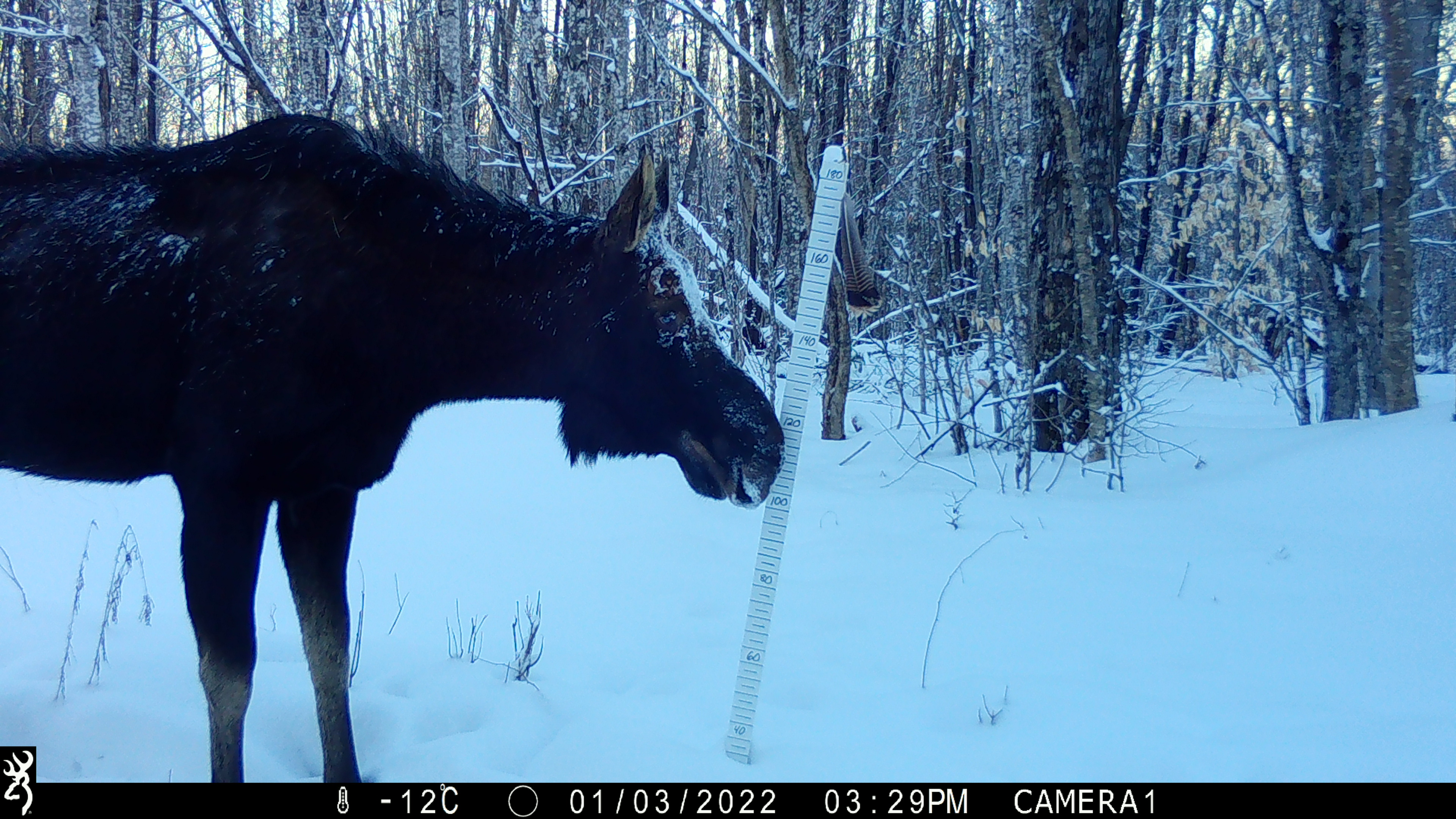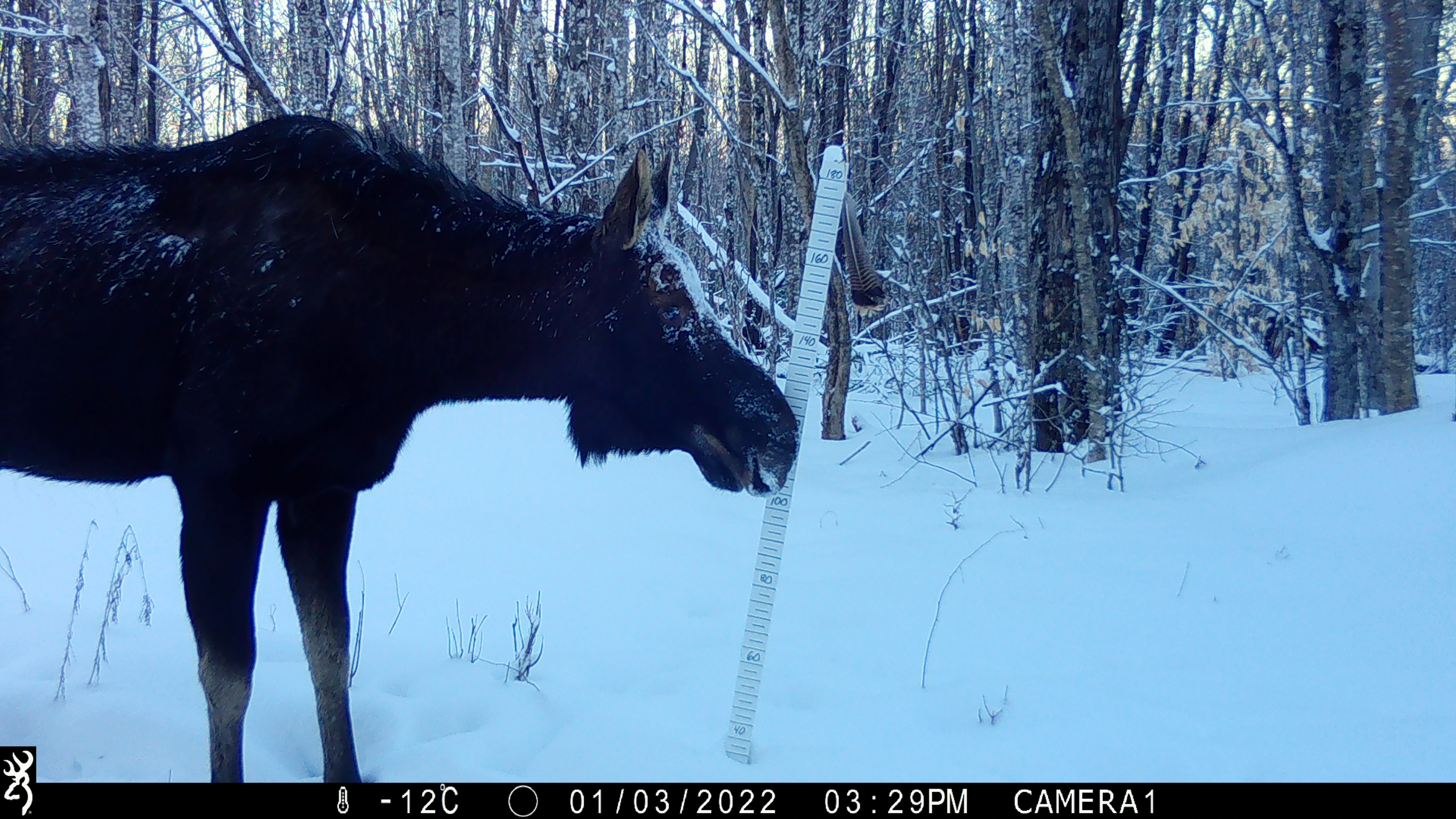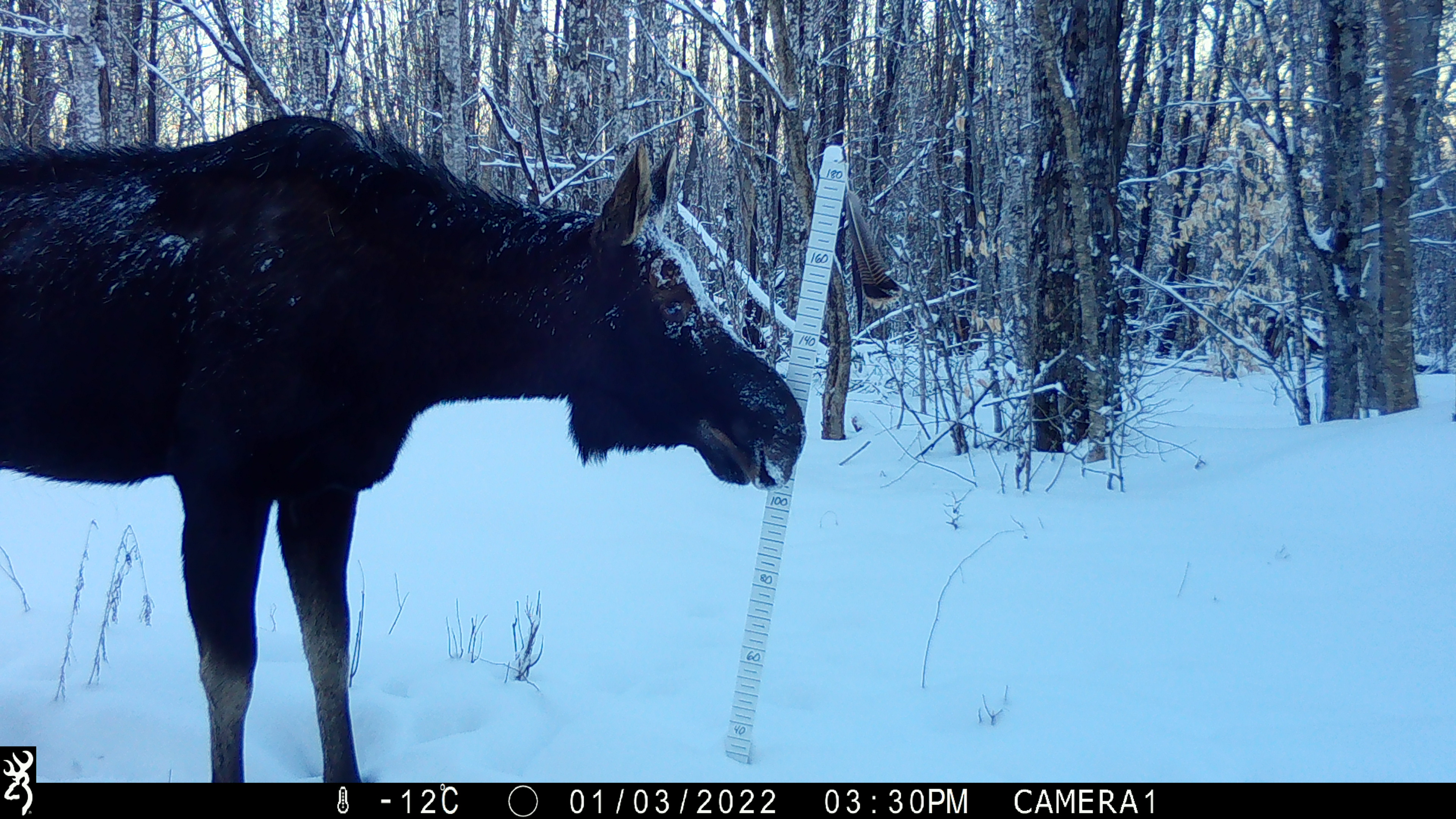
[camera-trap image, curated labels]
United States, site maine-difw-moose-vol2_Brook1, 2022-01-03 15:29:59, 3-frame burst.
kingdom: Animalia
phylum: Chordata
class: Mammalia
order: Artiodactyla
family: Cervidae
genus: Alces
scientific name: Alces alces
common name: moose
Moose (Alces alces).